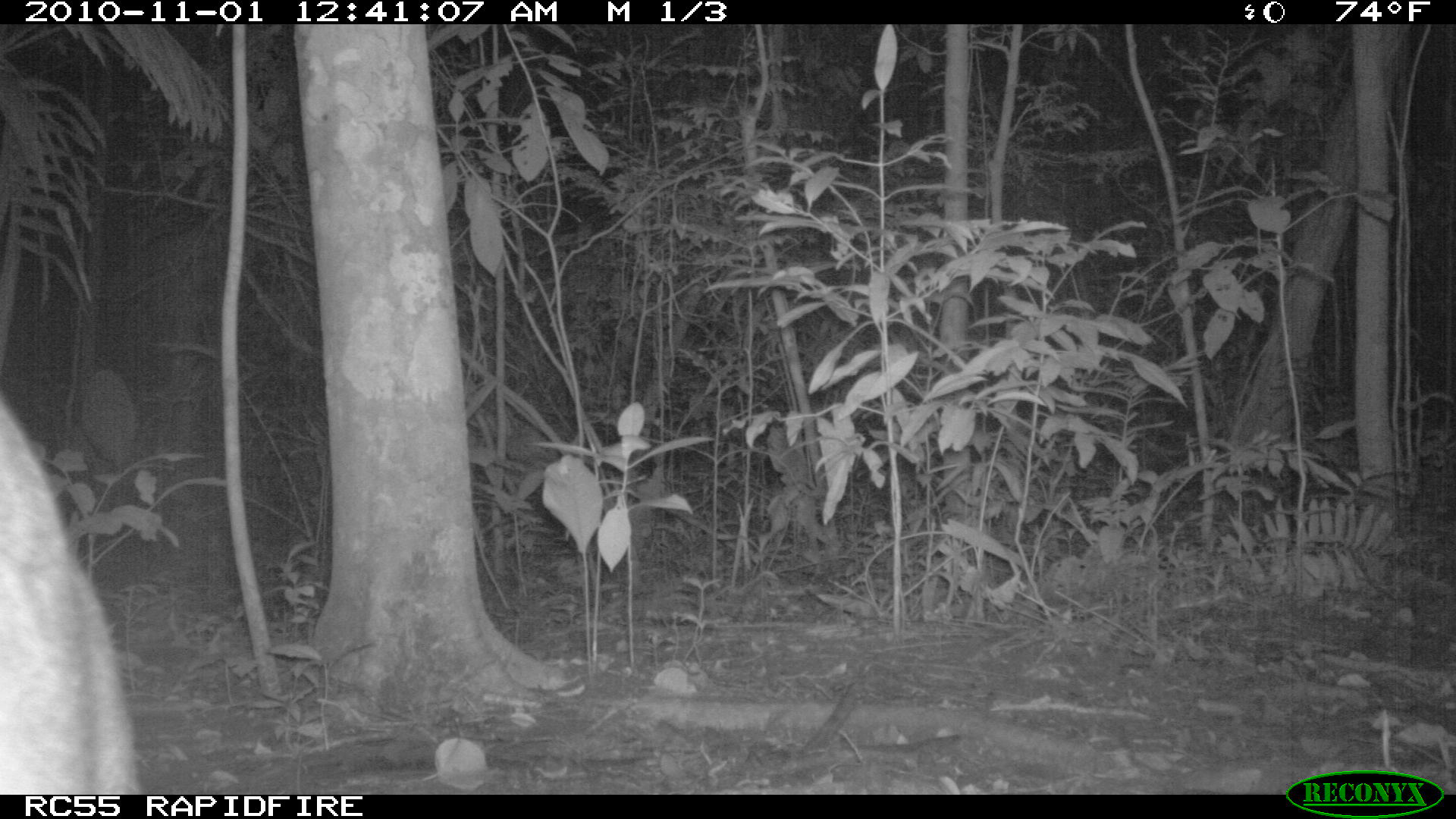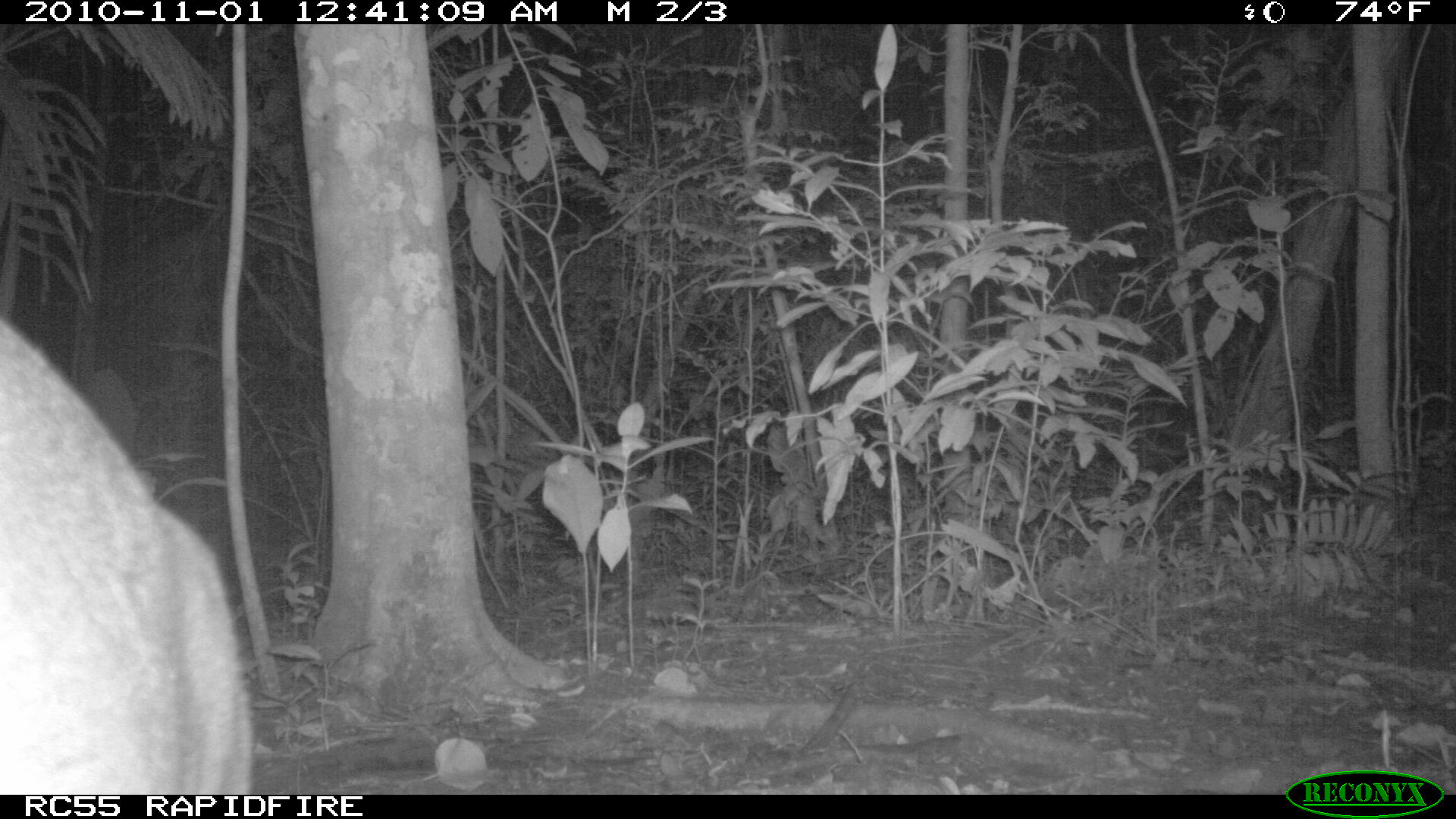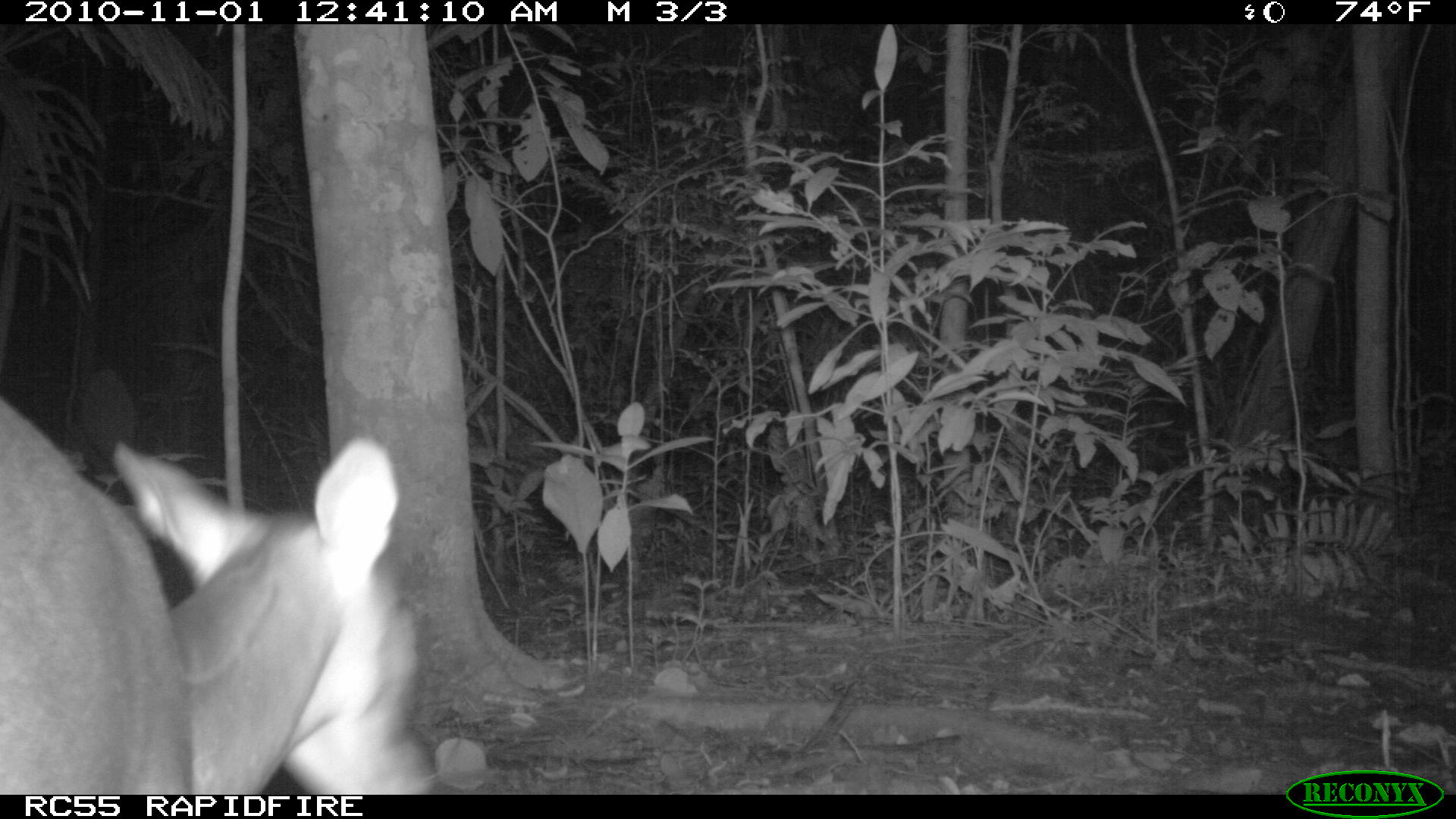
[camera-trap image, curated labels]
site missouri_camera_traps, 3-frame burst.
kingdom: Animalia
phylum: Chordata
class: Mammalia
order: Artiodactyla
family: Cervidae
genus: Mazama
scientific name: Mazama americana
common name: red brocket deer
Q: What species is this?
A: Red brocket deer (Mazama americana).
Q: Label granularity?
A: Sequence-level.